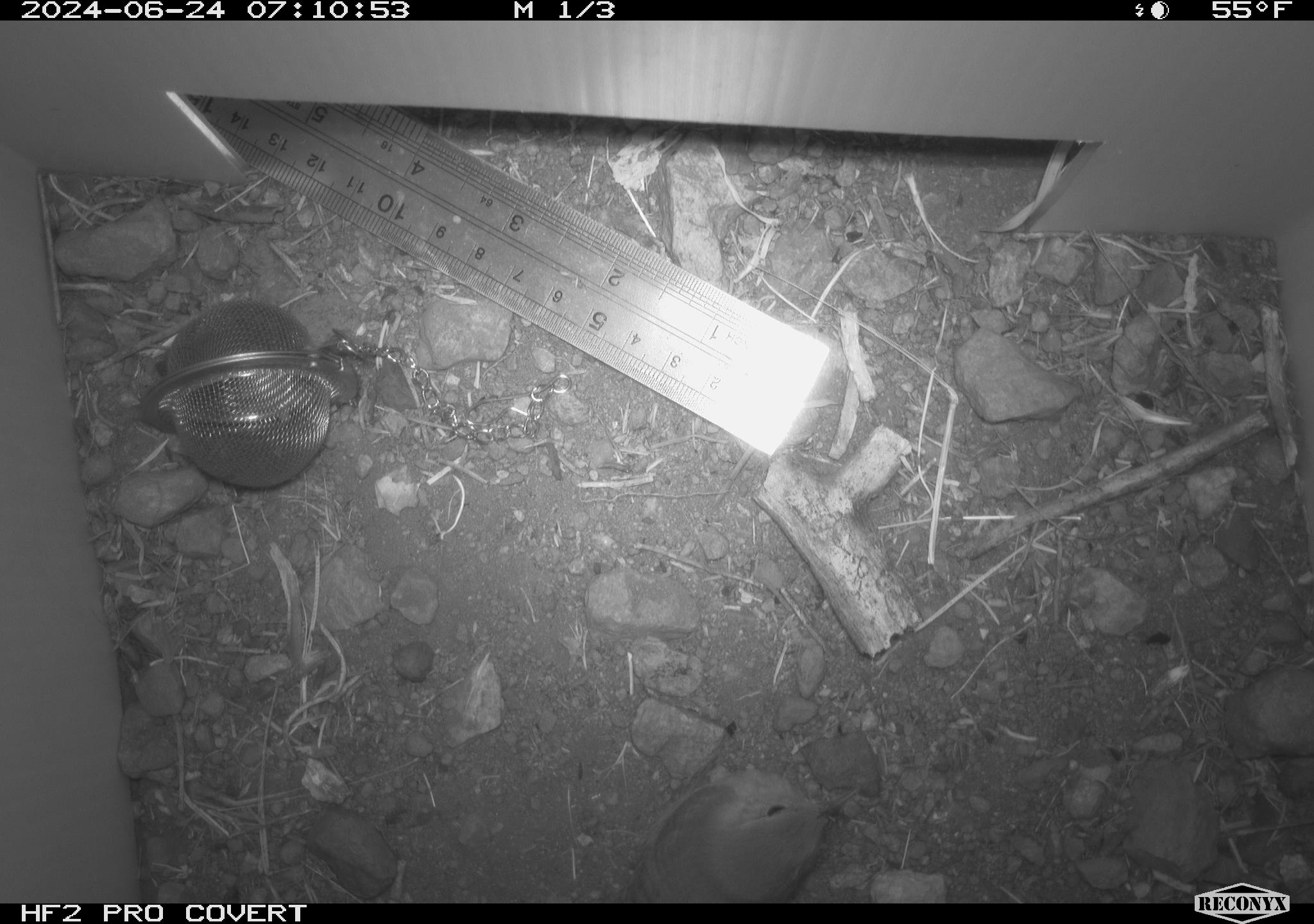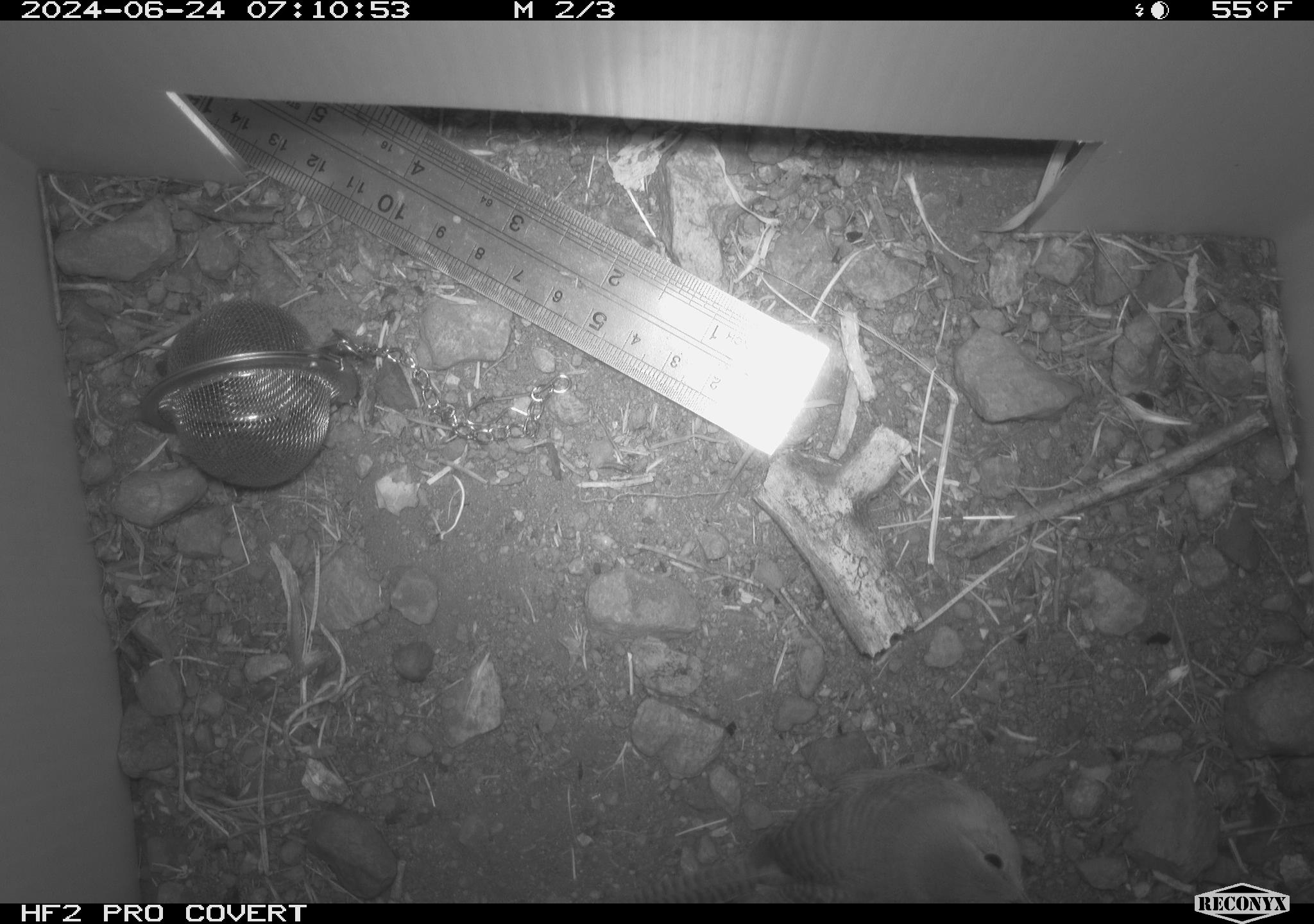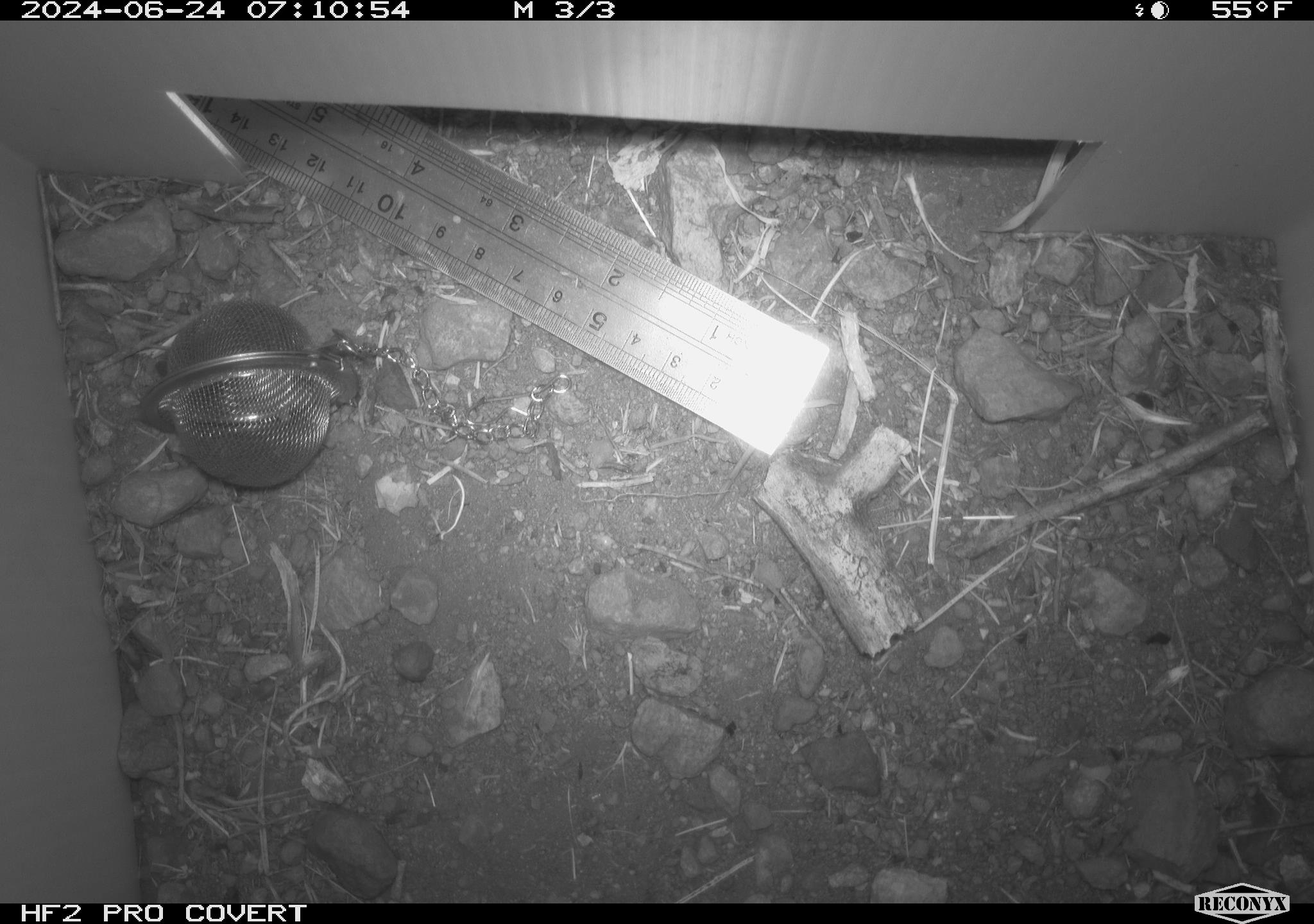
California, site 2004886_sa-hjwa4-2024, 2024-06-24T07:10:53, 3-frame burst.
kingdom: Animalia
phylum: Chordata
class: Aves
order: Passeriformes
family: Troglodytidae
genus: Troglodytes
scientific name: Troglodytes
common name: house wrens, winter wrens, and allies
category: troglodytes species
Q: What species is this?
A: Troglodytes species (house wrens, winter wrens, and allies) (Troglodytes).